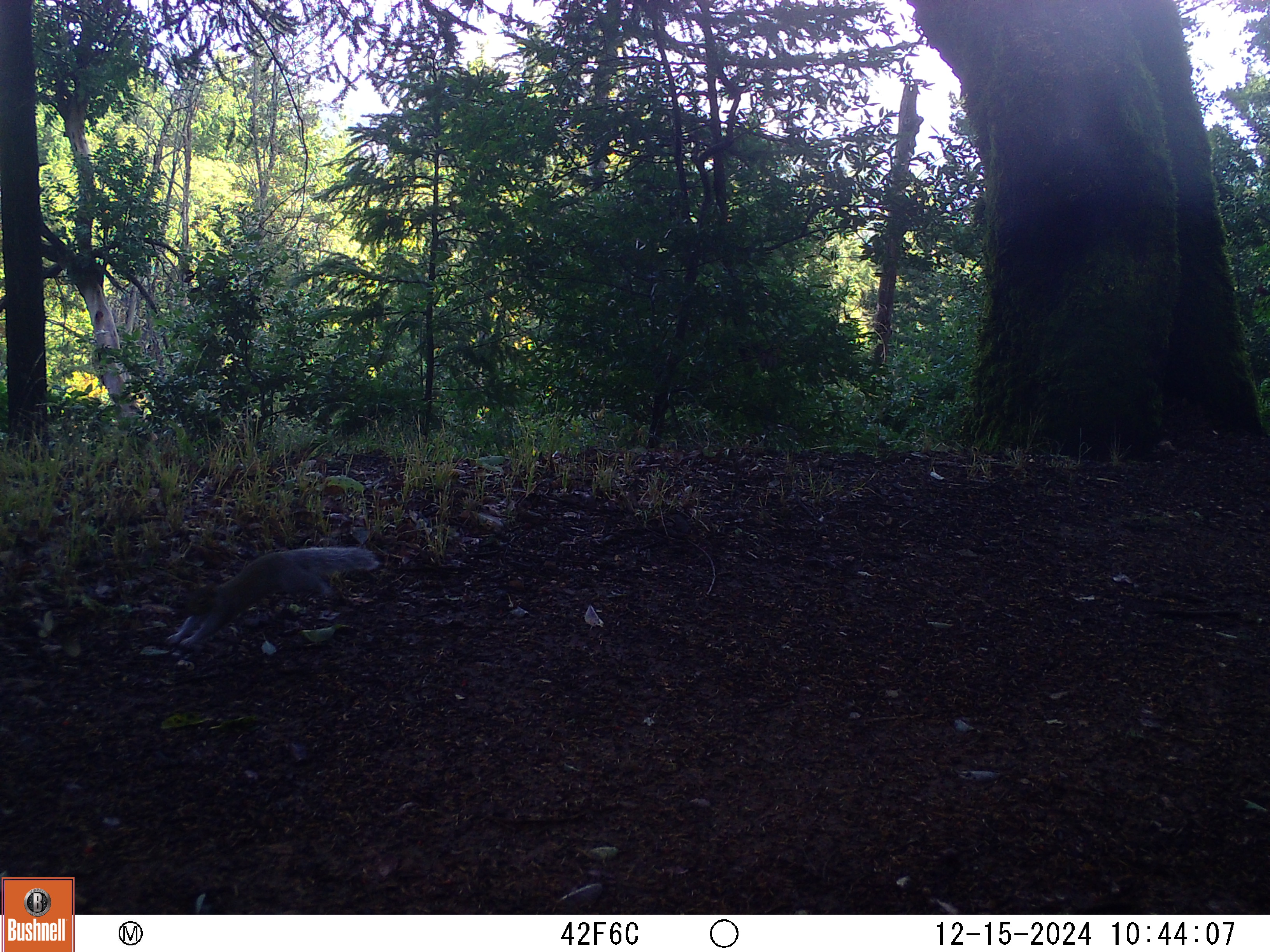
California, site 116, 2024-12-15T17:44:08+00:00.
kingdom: Animalia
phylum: Chordata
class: Mammalia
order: Rodentia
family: Sciuridae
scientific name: Sciuridae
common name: squirrel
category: unknown squirrel